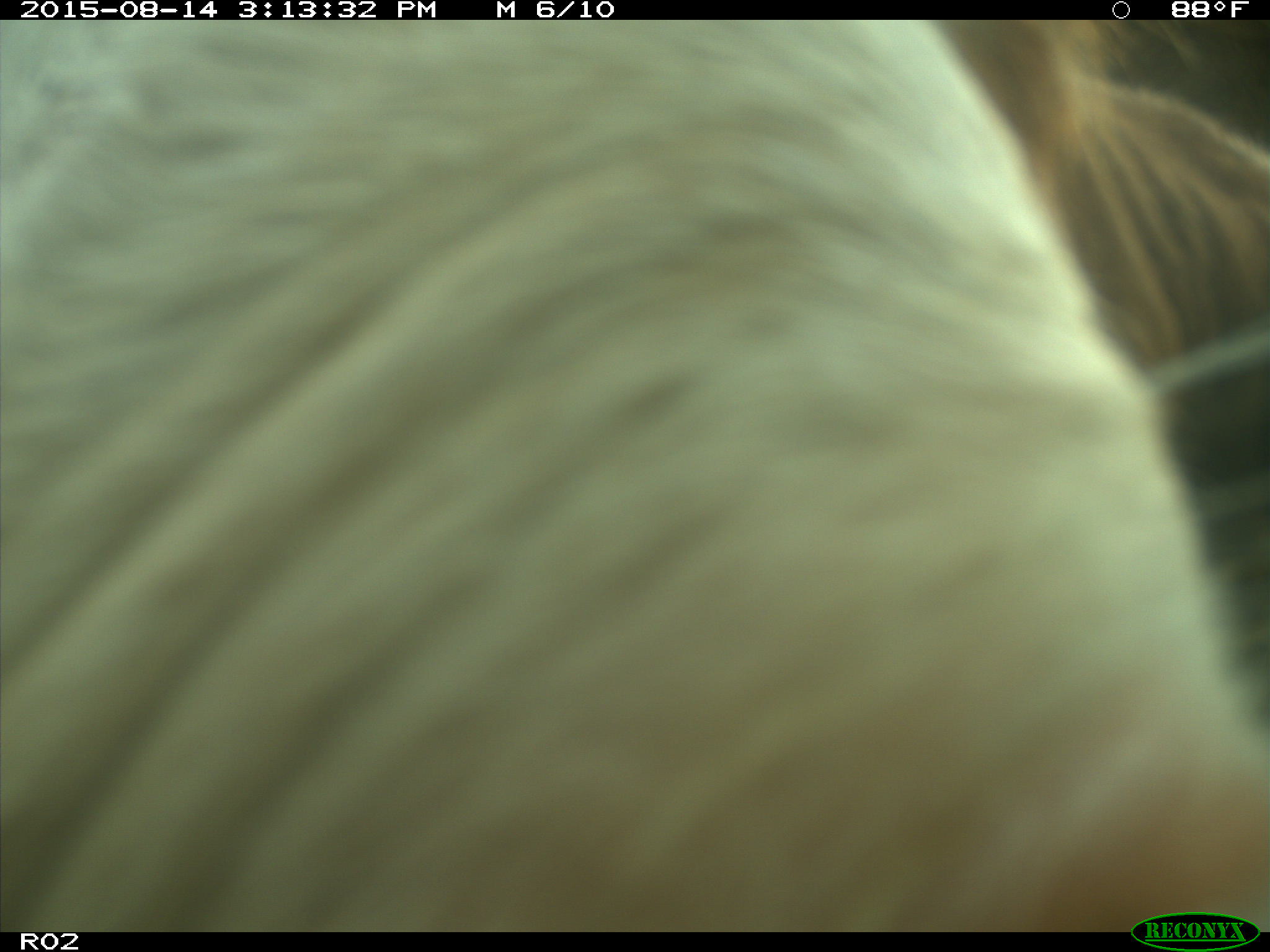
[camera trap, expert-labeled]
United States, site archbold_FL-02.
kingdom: Animalia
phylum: Chordata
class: Mammalia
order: Artiodactyla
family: Bovidae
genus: Bos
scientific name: Bos taurus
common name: domestic cow